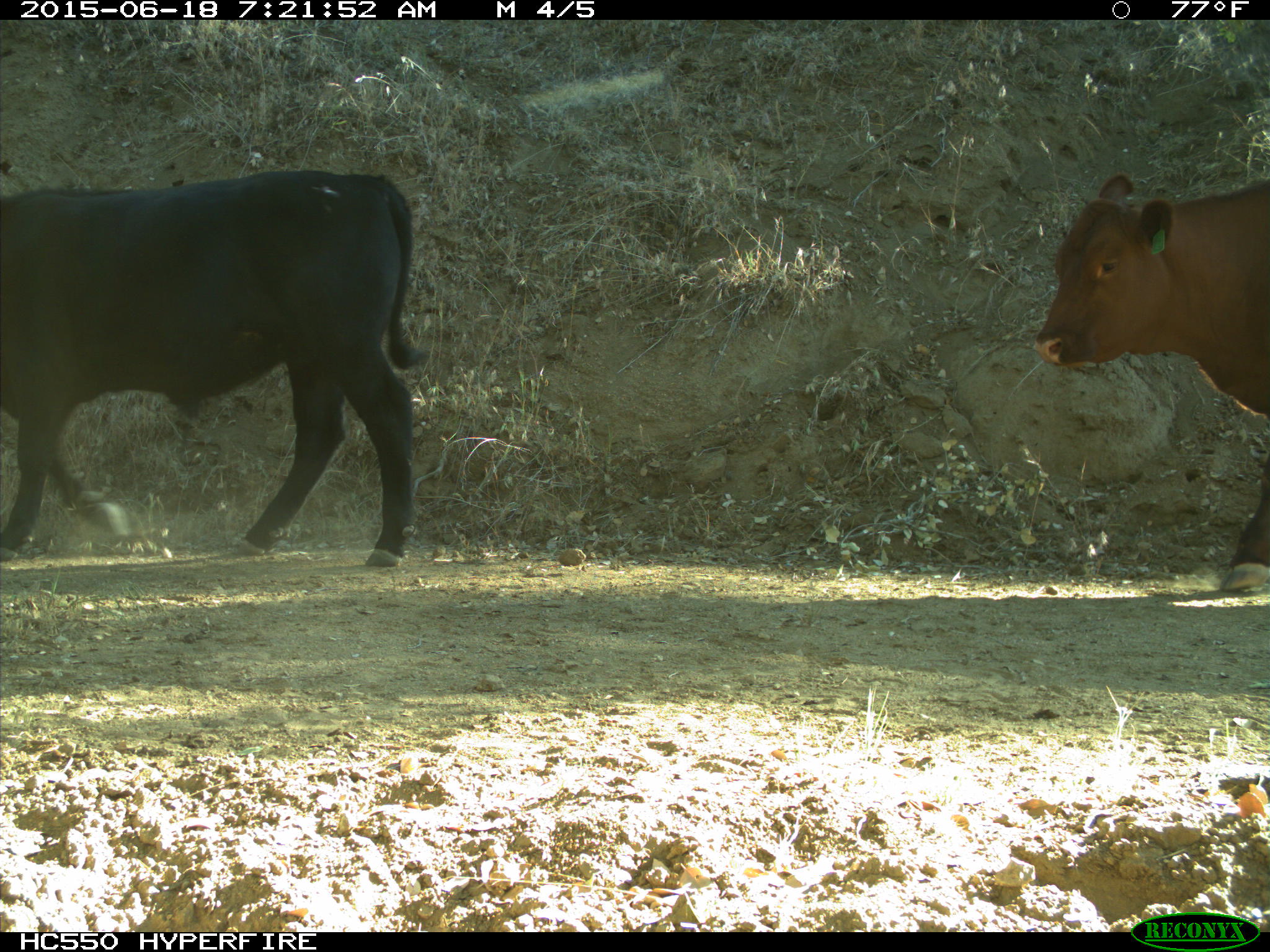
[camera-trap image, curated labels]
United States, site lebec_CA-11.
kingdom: Animalia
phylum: Chordata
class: Mammalia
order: Artiodactyla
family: Bovidae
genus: Bos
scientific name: Bos taurus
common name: domestic cow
Bos taurus (domestic cow).